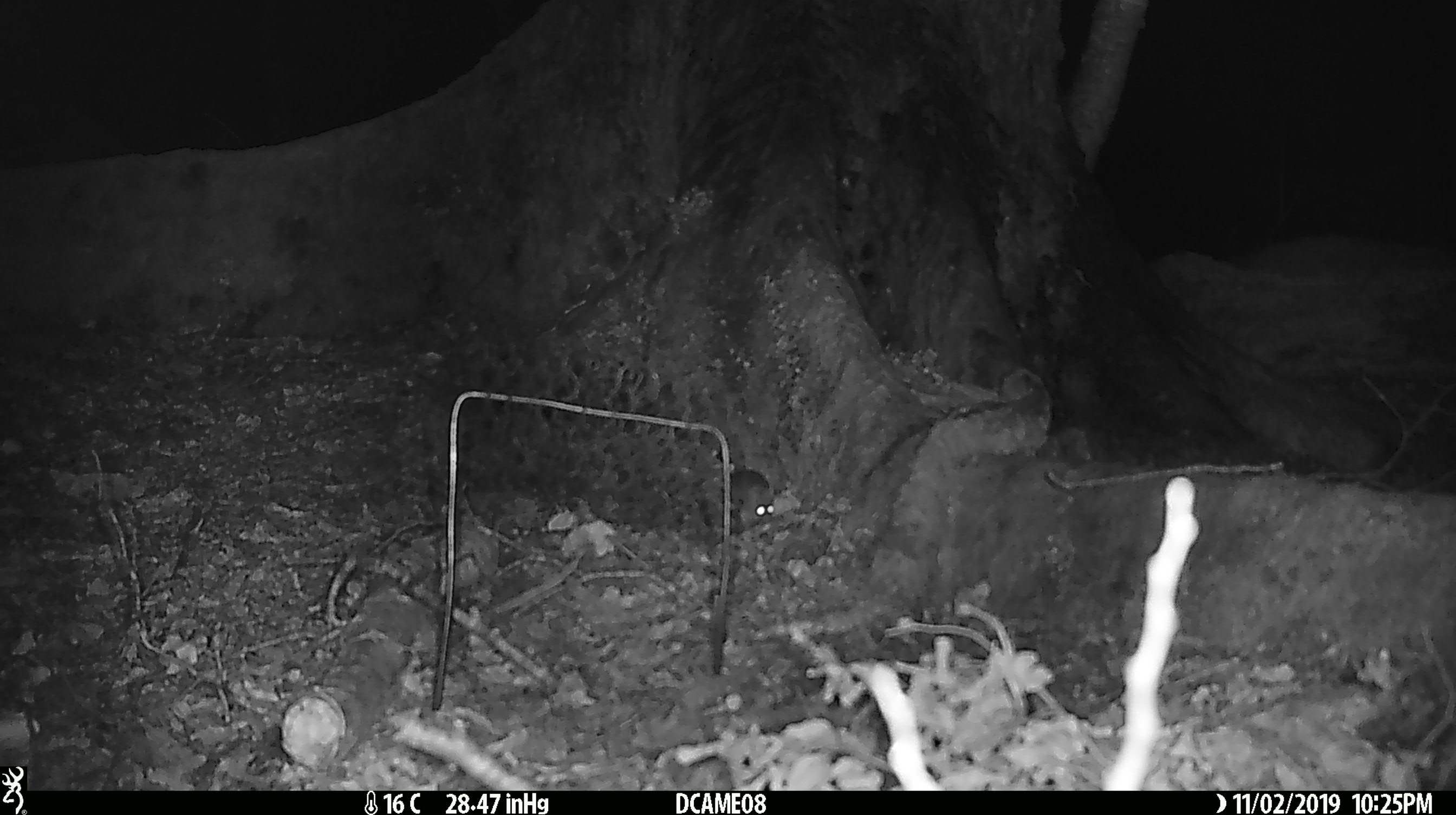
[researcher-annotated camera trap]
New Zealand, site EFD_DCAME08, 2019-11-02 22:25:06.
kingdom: Animalia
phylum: Chordata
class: Mammalia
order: Rodentia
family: Muridae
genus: Rattus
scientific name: Rattus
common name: rat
Rat (Rattus).